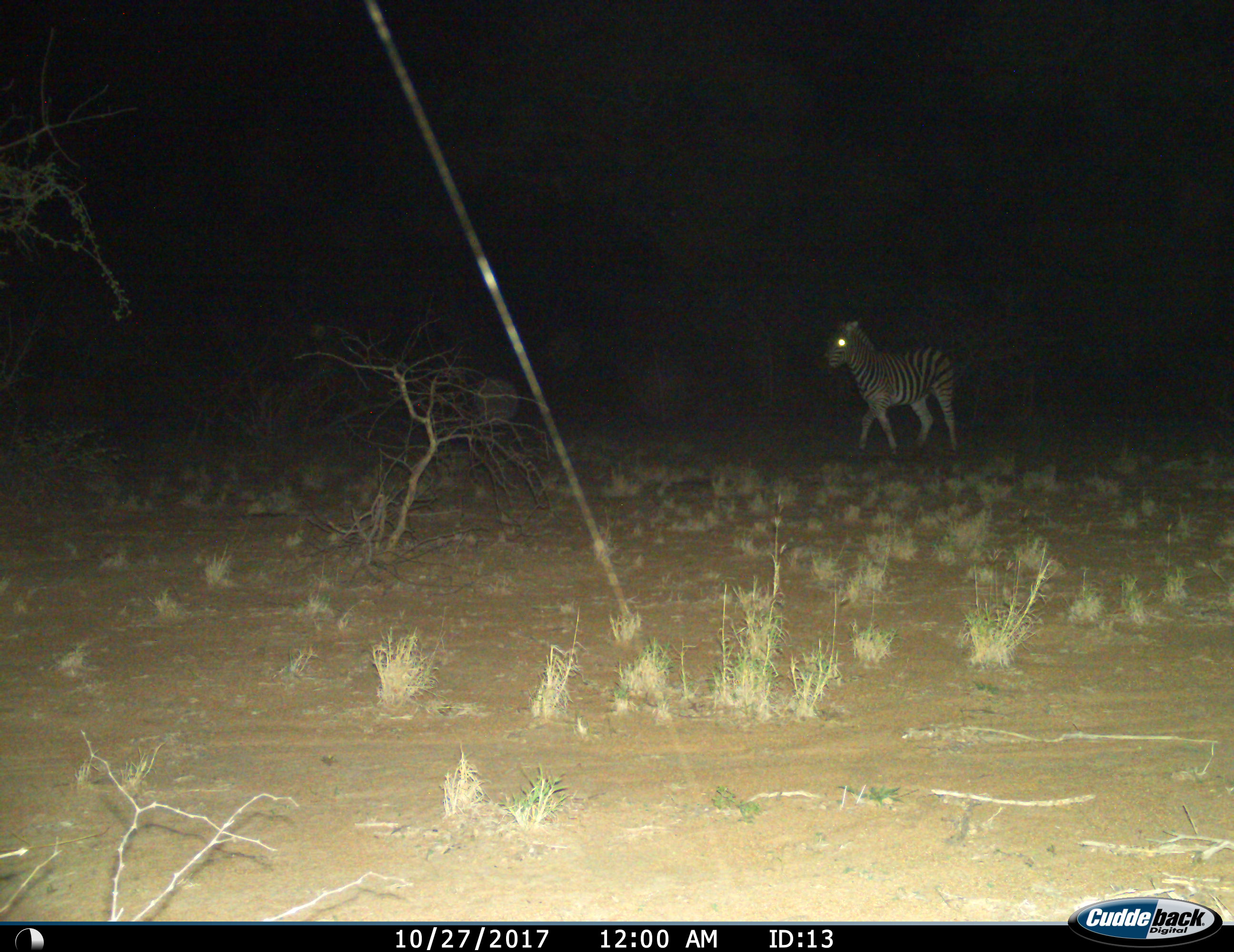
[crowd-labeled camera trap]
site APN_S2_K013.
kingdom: Animalia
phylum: Chordata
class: Mammalia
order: Perissodactyla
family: Equidae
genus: Equus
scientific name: Equus quagga burchellii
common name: burchell's zebra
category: zebraburchells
Zebraburchells (burchell's zebra) (Equus quagga burchellii), count 1. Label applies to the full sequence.